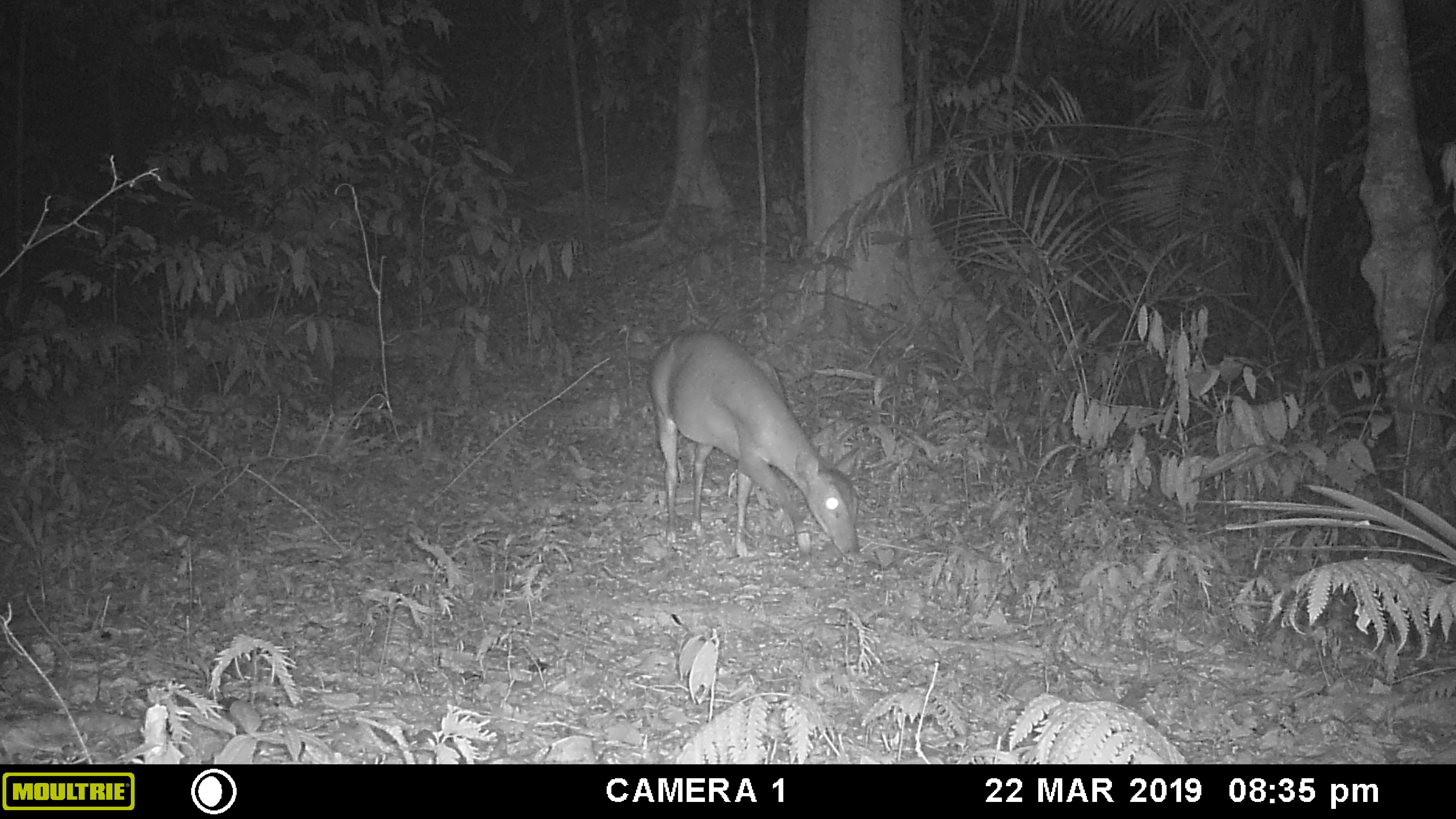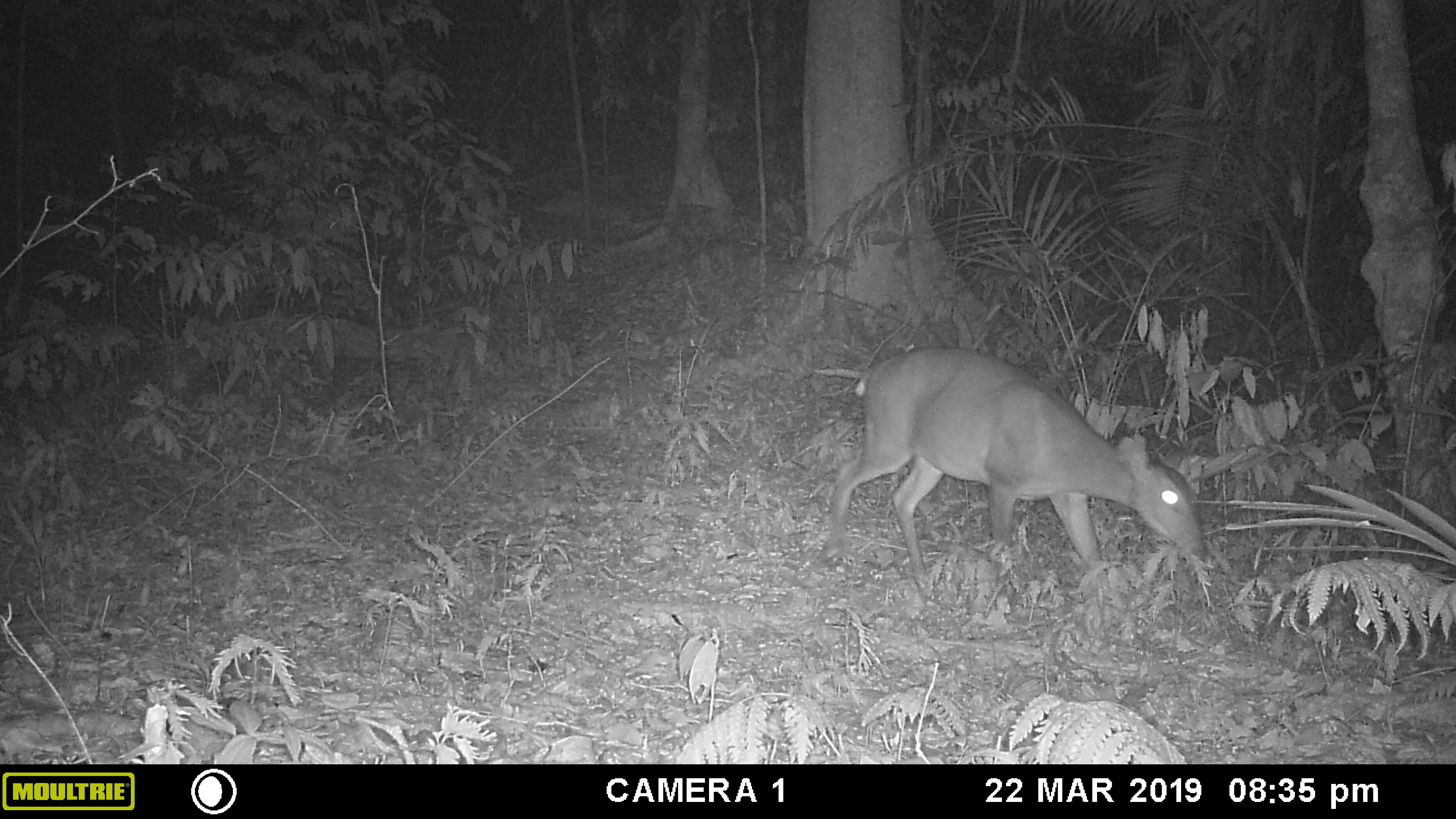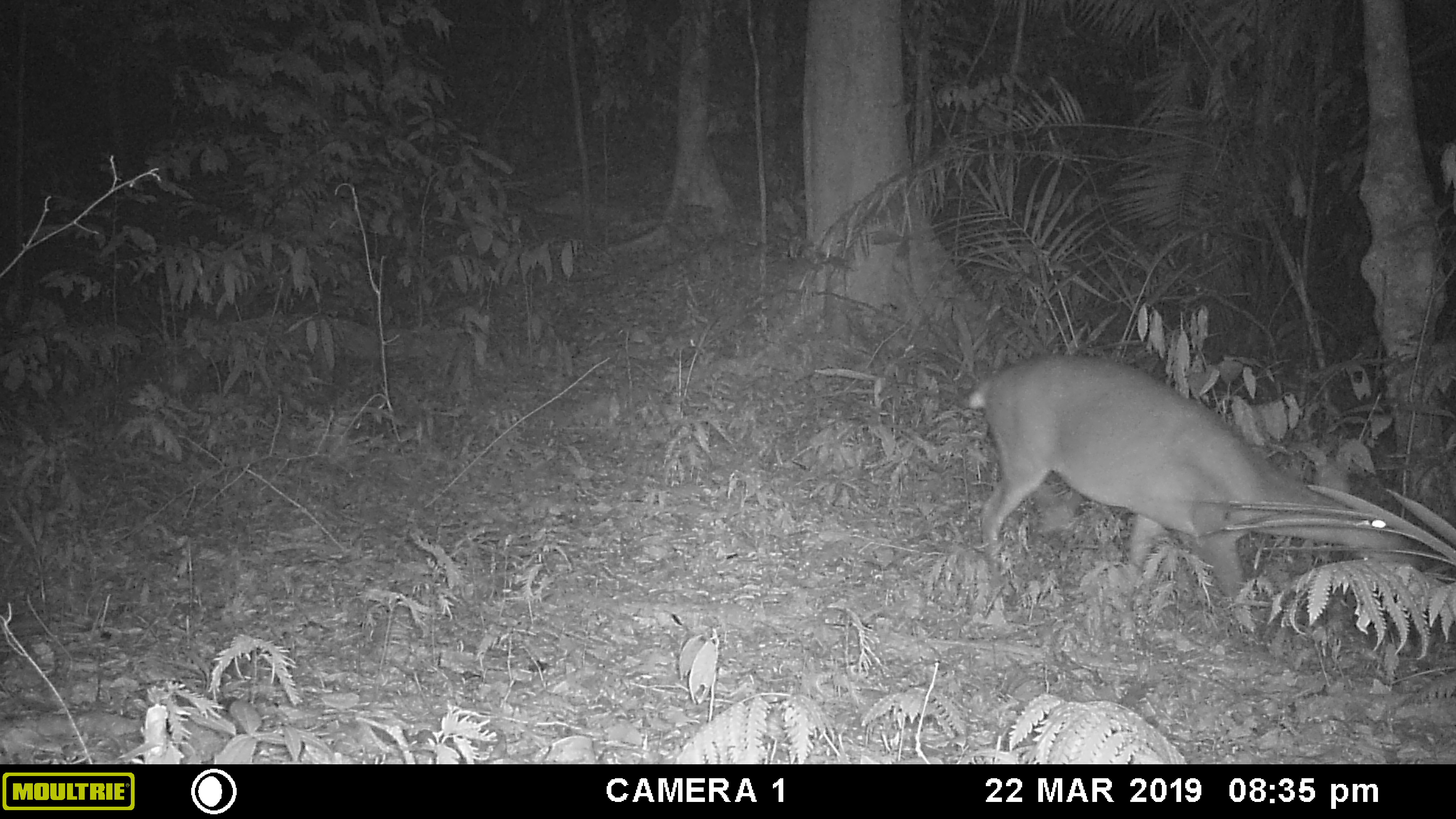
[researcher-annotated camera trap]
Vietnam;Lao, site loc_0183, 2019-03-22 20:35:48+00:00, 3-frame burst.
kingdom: Animalia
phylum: Chordata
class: Mammalia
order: Artiodactyla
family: Cervidae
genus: Muntiacus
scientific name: Muntiacus vuquangensis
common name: large-antlered muntjac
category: large antlered muntjac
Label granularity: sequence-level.